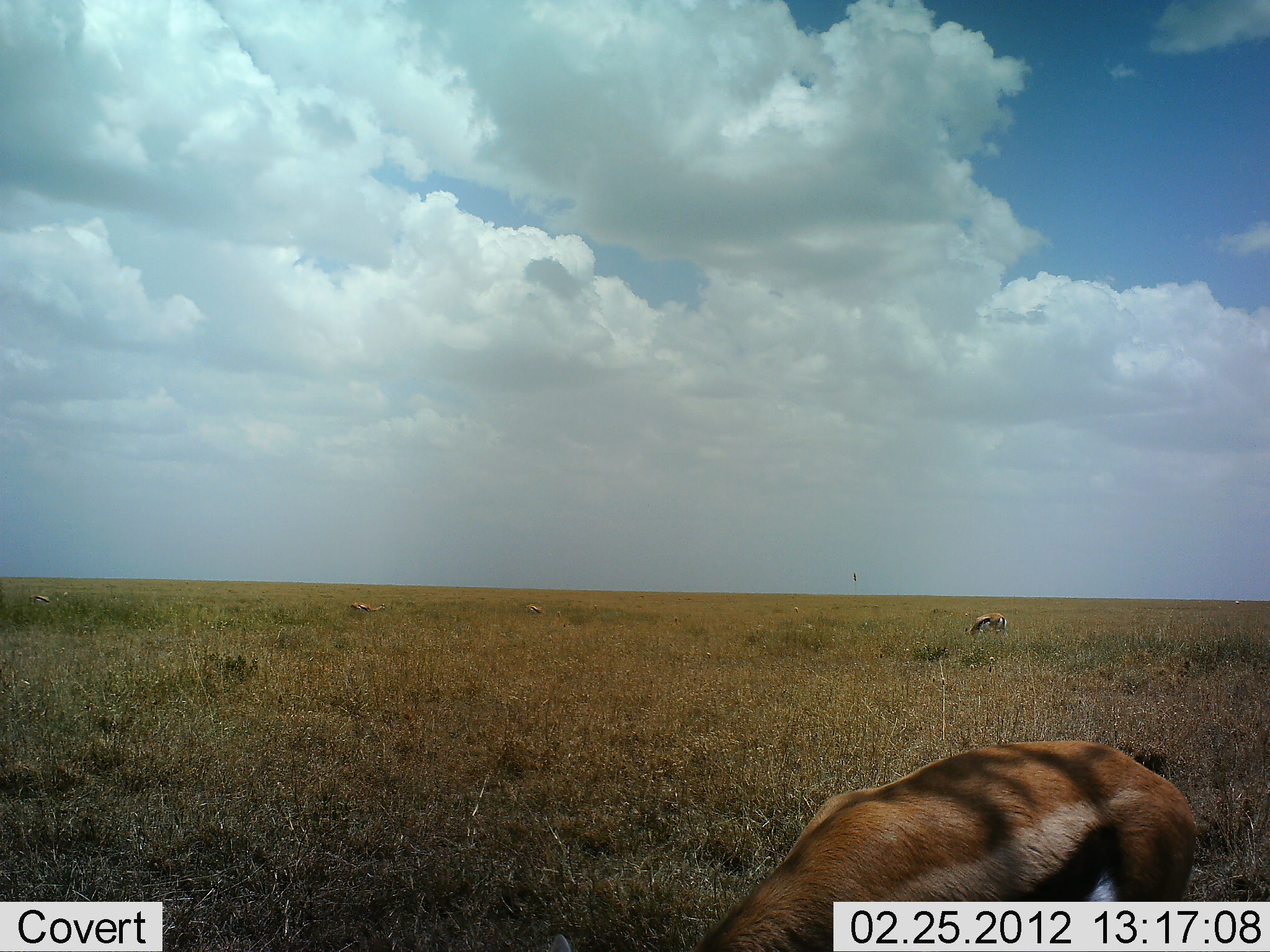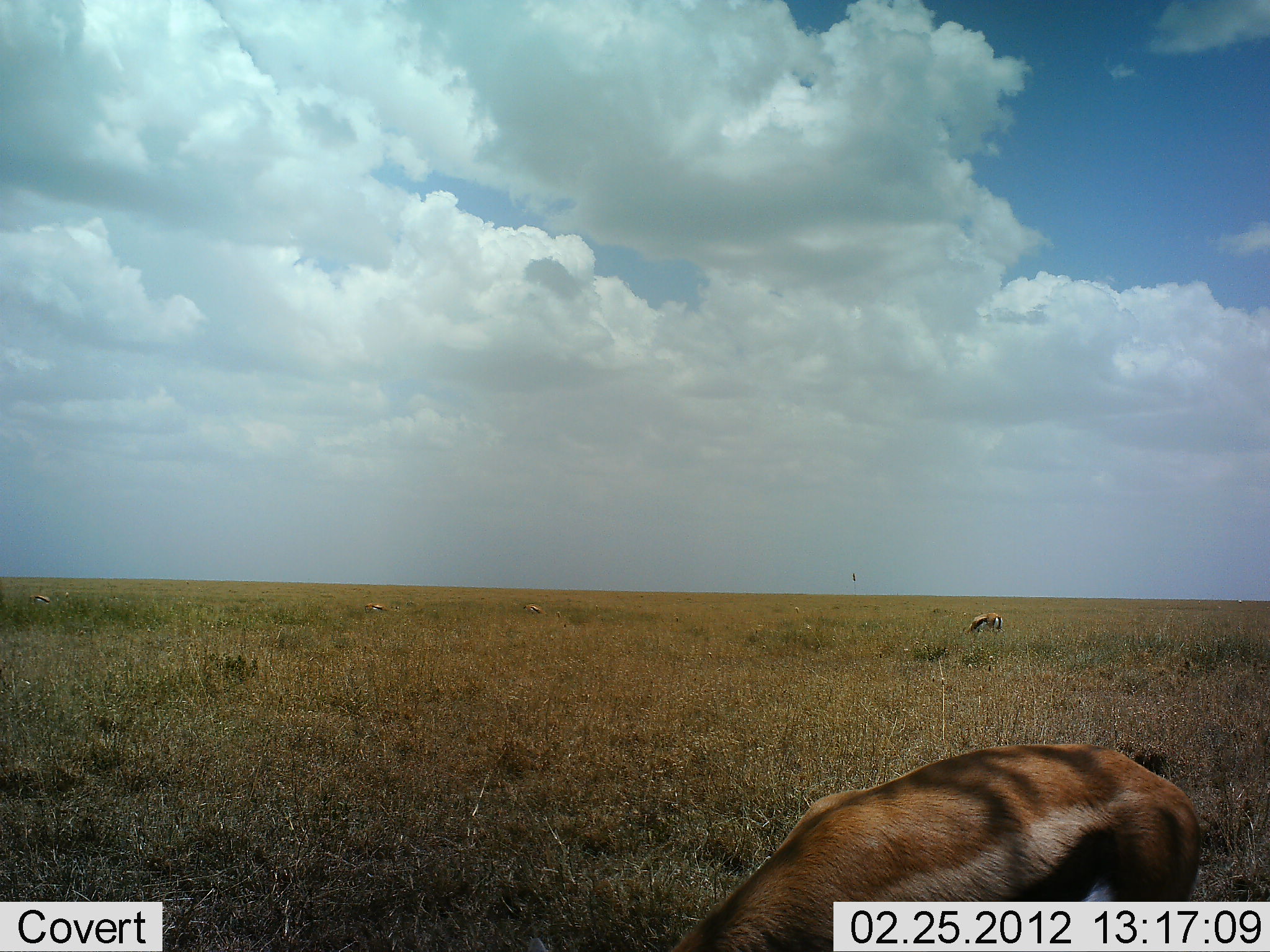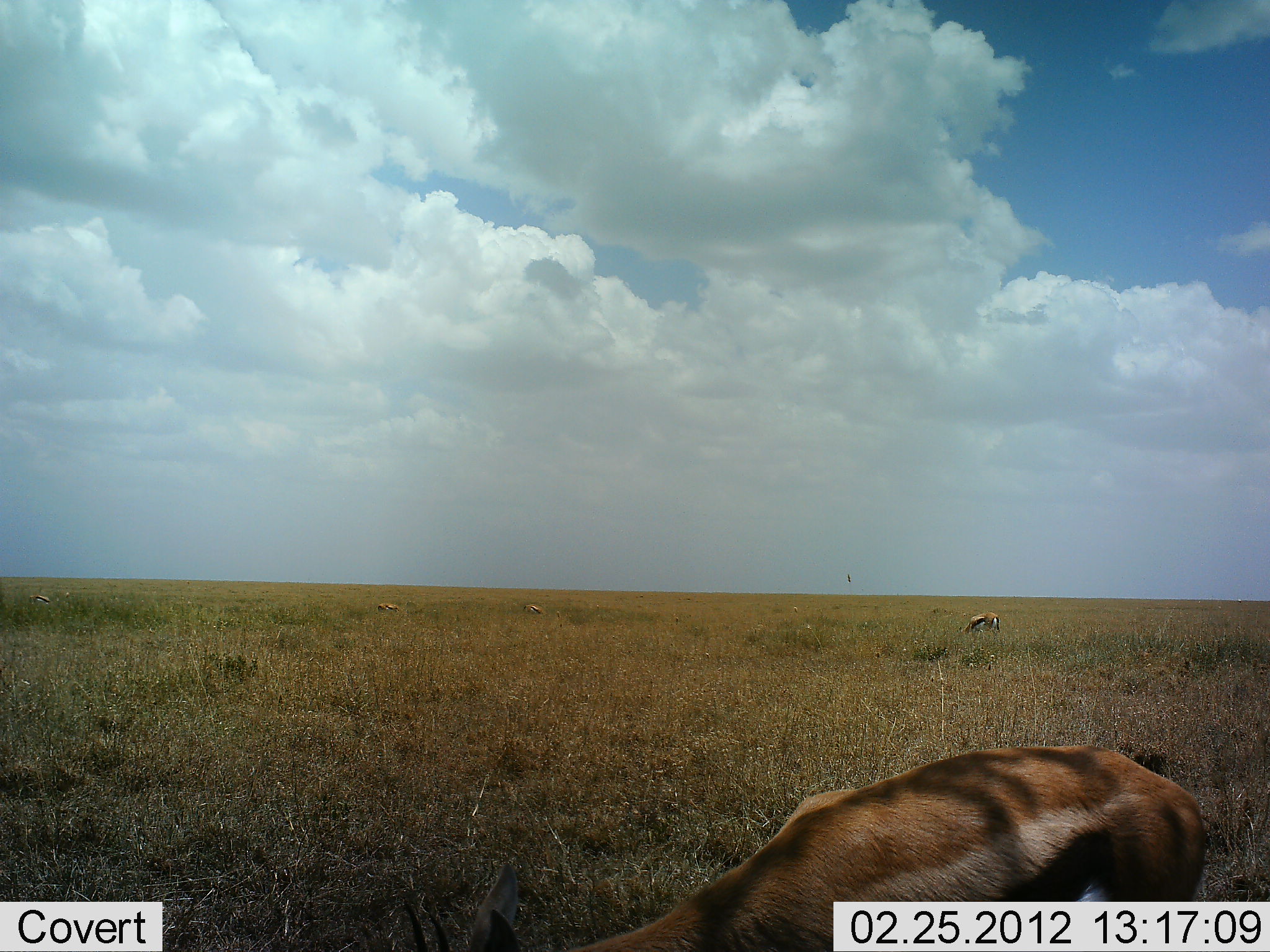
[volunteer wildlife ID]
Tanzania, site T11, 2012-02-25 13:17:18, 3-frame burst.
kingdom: Animalia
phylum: Chordata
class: Mammalia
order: Artiodactyla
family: Bovidae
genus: Eudorcas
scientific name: Eudorcas thomsonii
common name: thomson's gazelle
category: gazellethomsons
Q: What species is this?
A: Gazellethomsons (thomson's gazelle) (Eudorcas thomsonii).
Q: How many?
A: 5.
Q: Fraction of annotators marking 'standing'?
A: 29%.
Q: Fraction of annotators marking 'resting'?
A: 0%.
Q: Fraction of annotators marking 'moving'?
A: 12%.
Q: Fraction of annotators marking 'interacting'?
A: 0%.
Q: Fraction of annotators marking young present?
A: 0%.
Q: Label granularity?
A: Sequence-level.